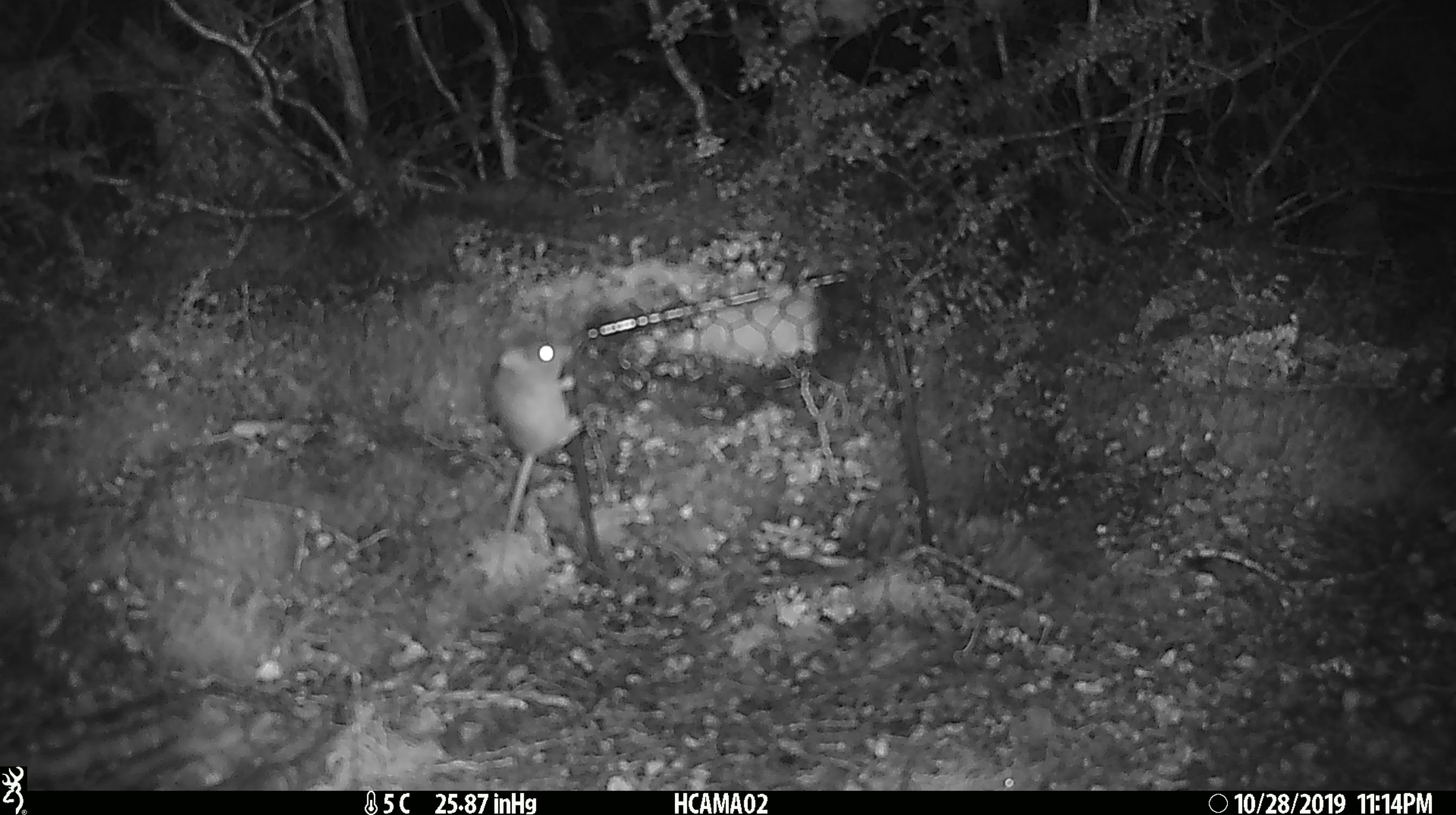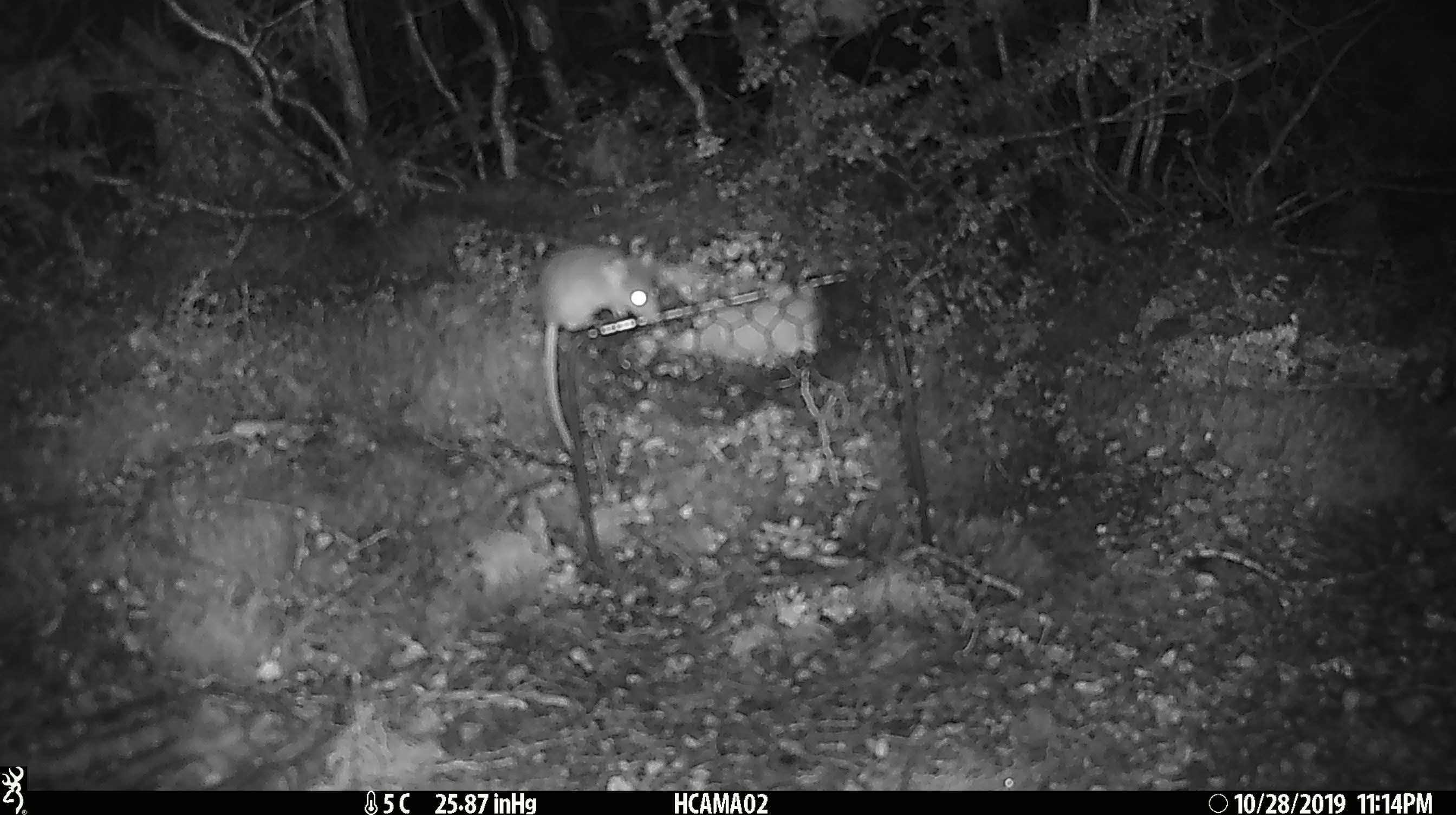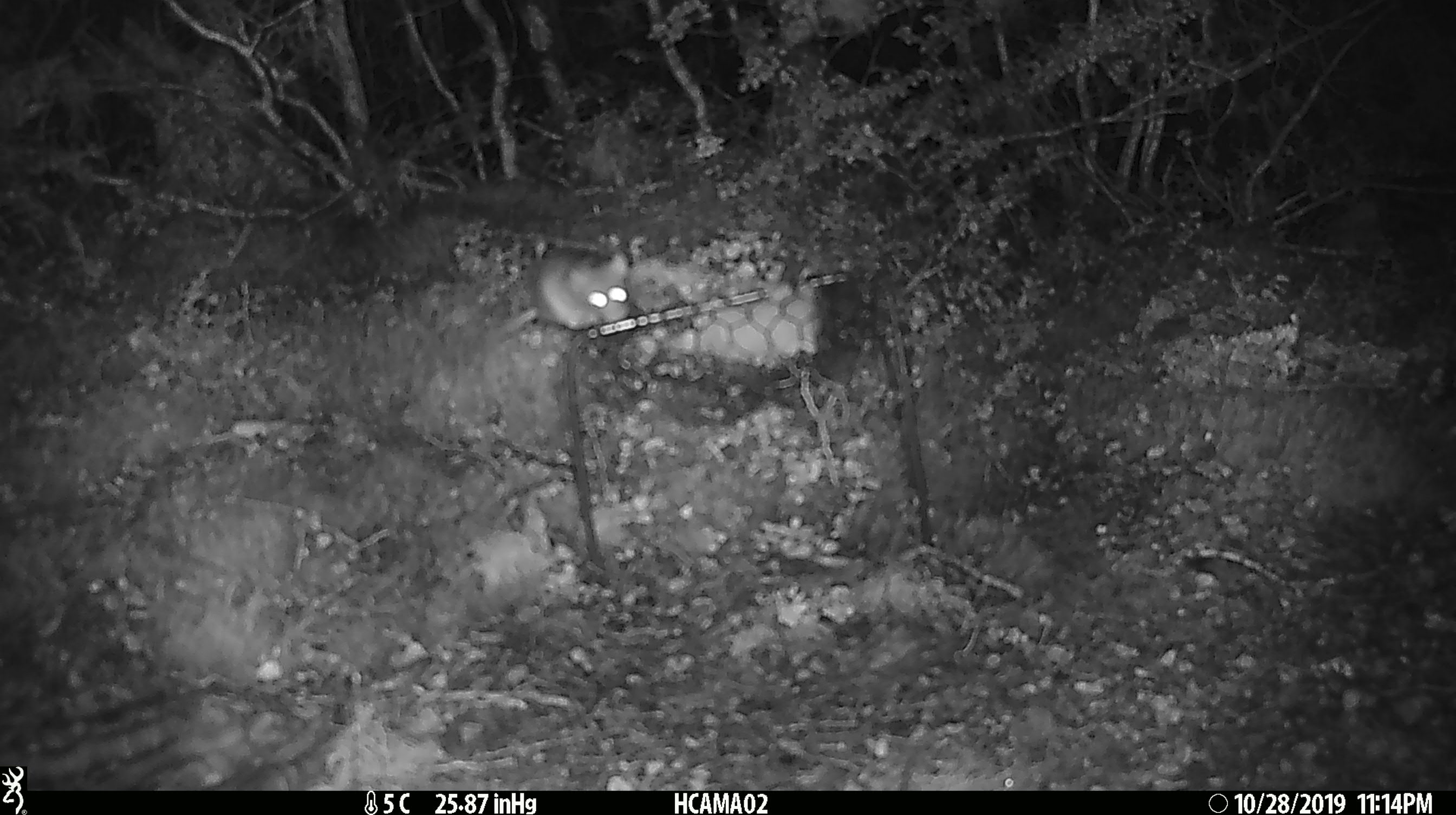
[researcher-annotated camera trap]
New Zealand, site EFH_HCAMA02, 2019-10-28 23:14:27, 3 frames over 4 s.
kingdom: Animalia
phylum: Chordata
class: Mammalia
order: Rodentia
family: Muridae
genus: Mus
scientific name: Mus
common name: mouse